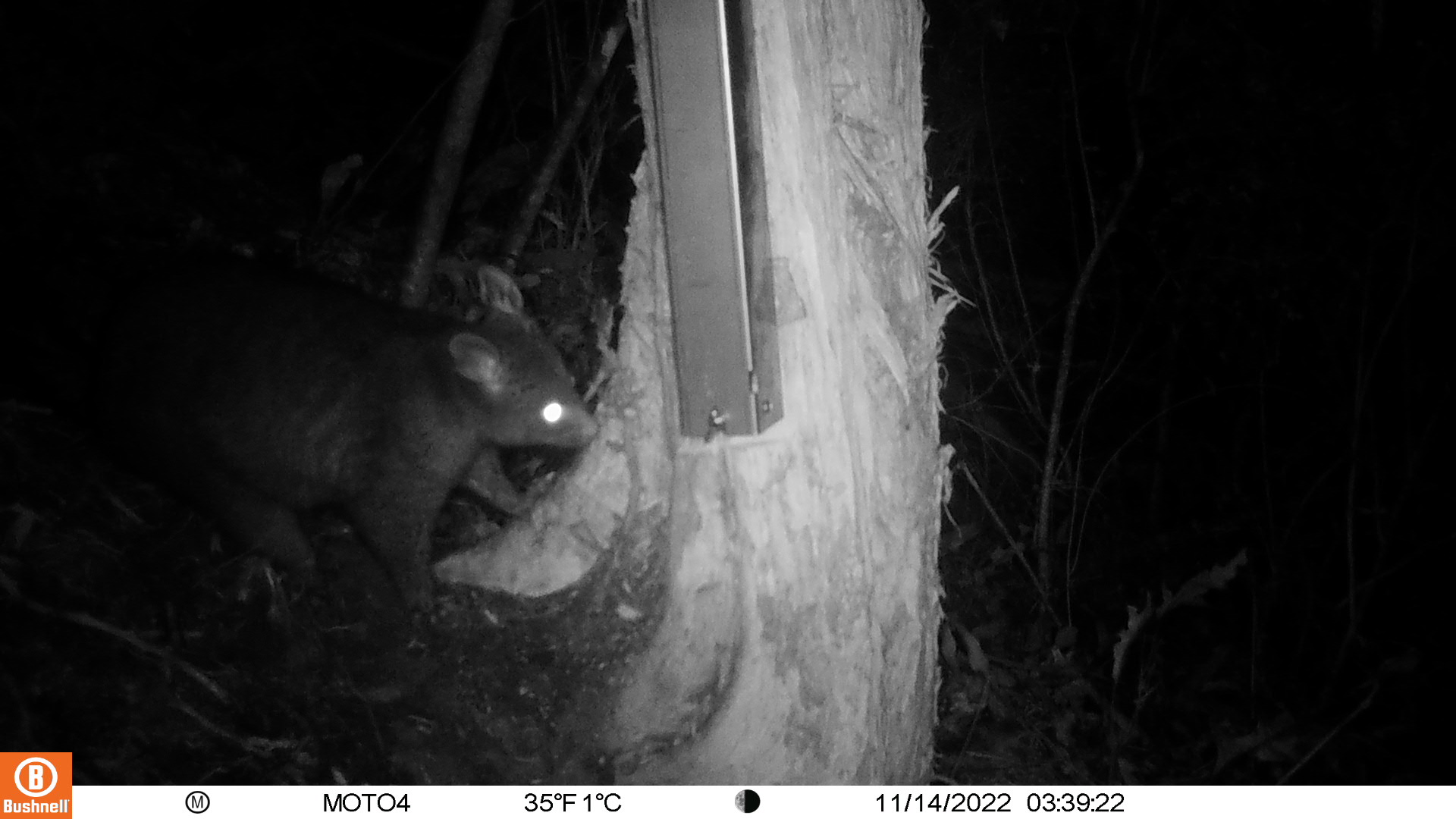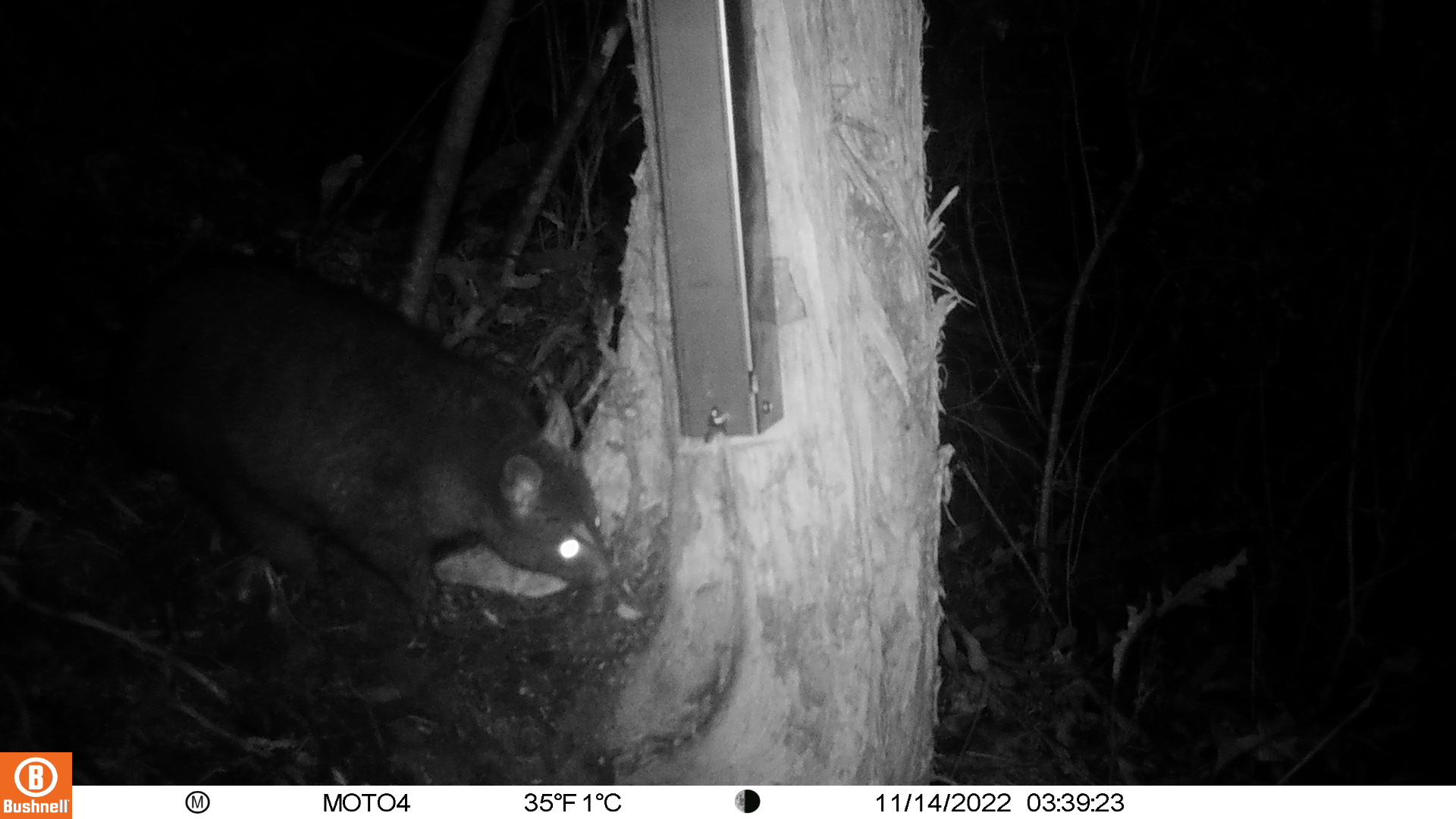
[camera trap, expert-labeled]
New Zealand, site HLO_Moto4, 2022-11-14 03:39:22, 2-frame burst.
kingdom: Animalia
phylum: Chordata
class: Mammalia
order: Diprotodontia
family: Phalangeridae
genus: Trichosurus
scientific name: Trichosurus vulpecula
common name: common brushtail possum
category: possum